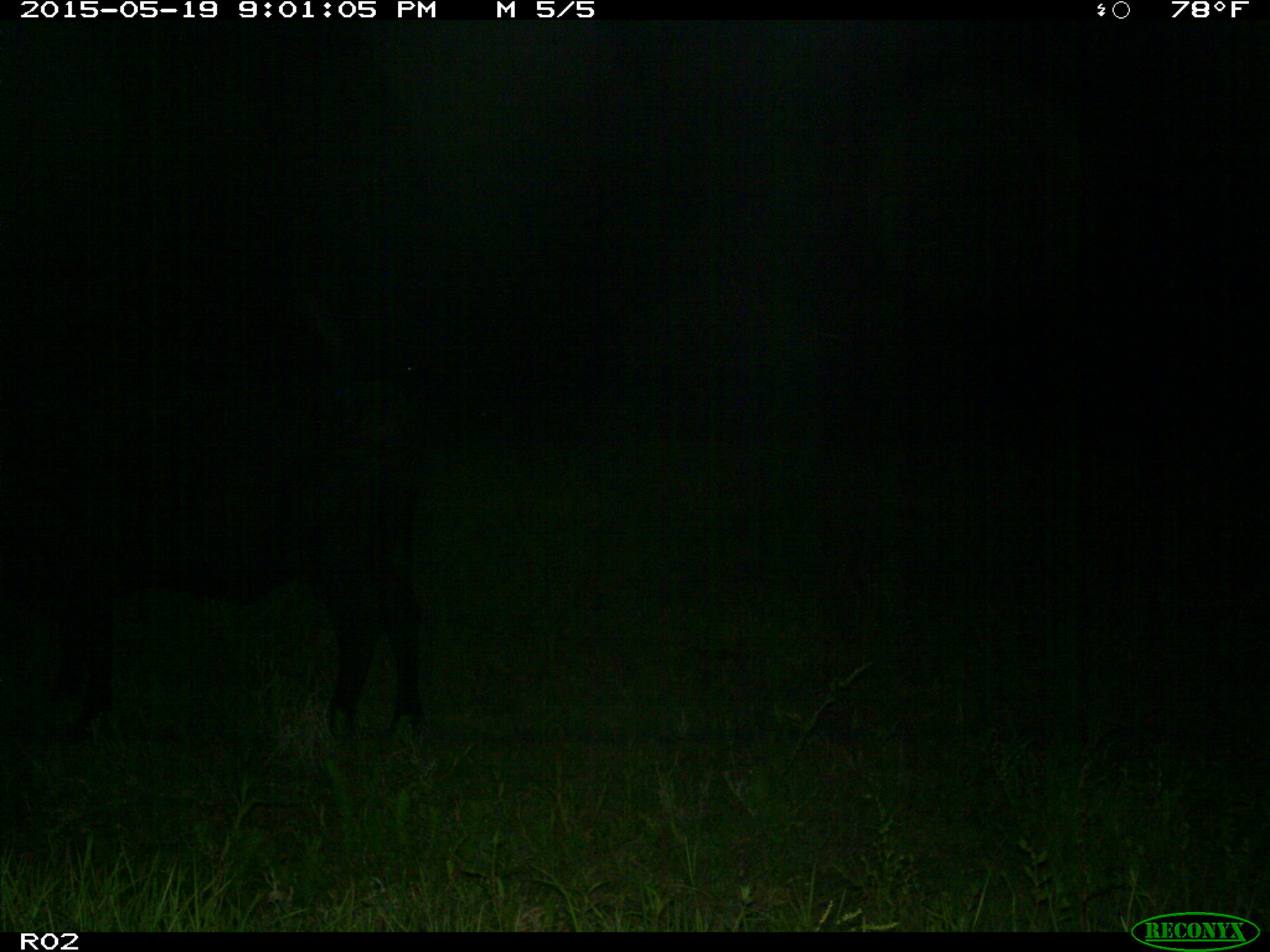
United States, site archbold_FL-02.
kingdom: Animalia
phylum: Chordata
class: Mammalia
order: Artiodactyla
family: Bovidae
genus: Bos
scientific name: Bos taurus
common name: domestic cow